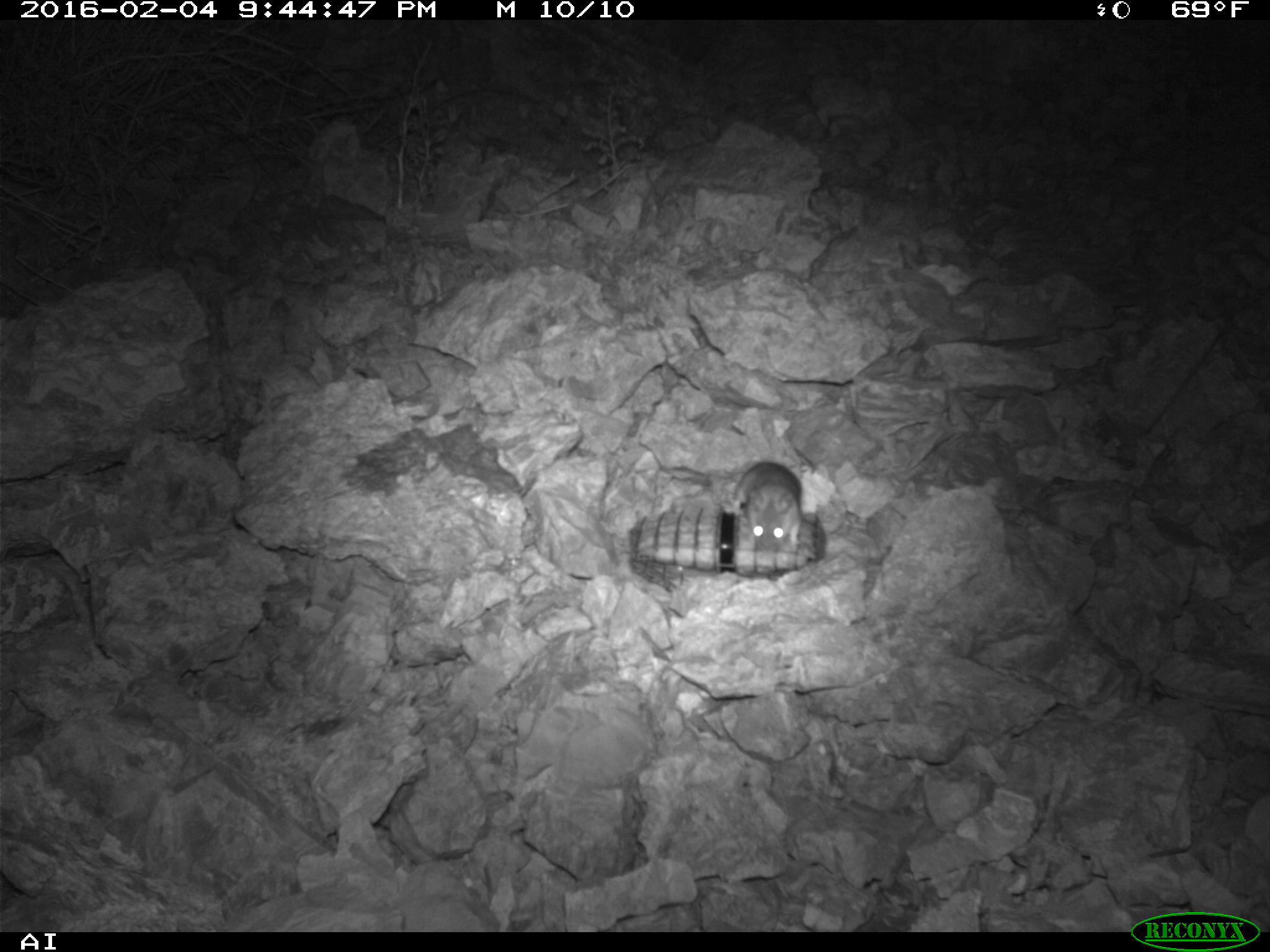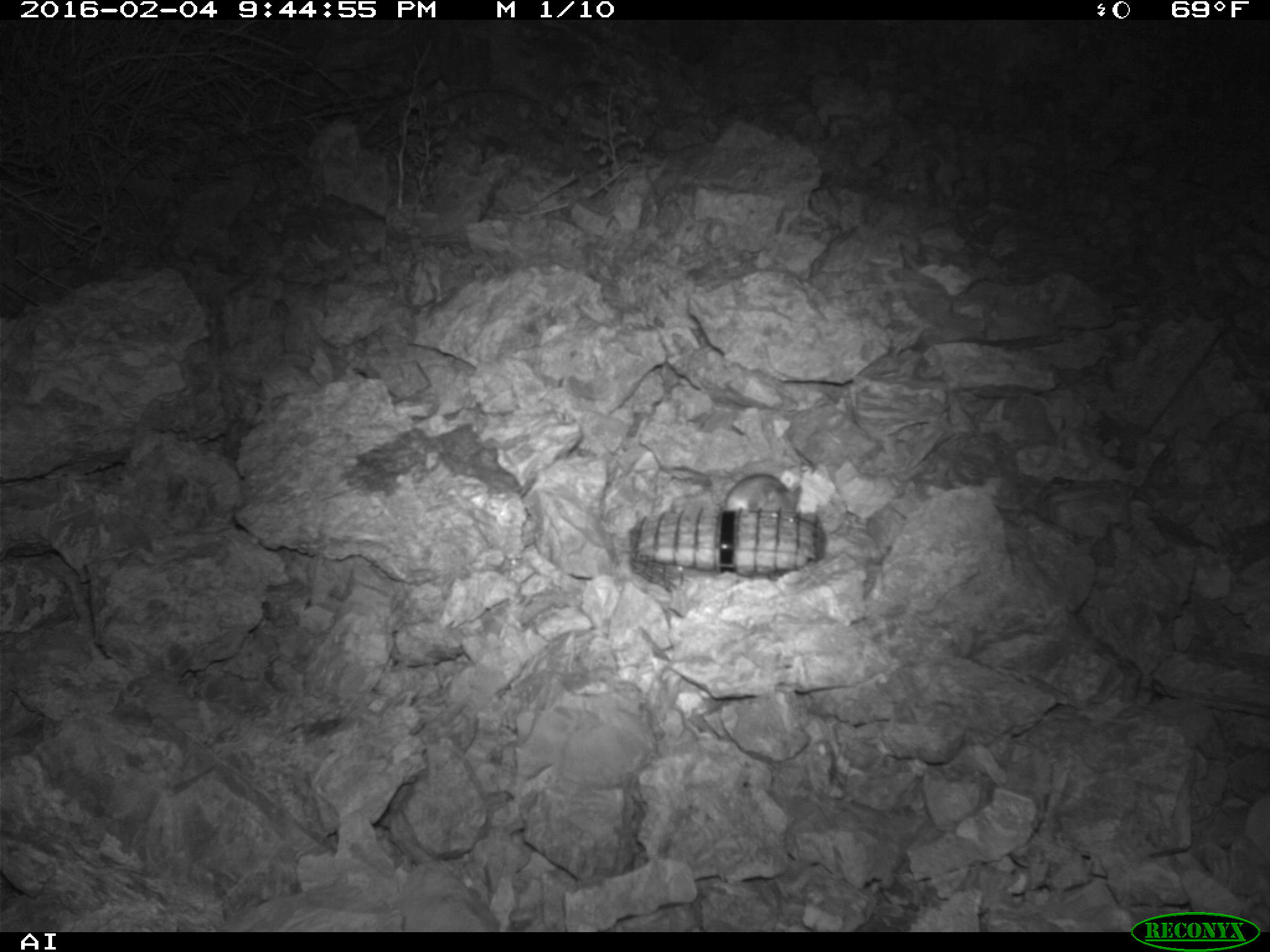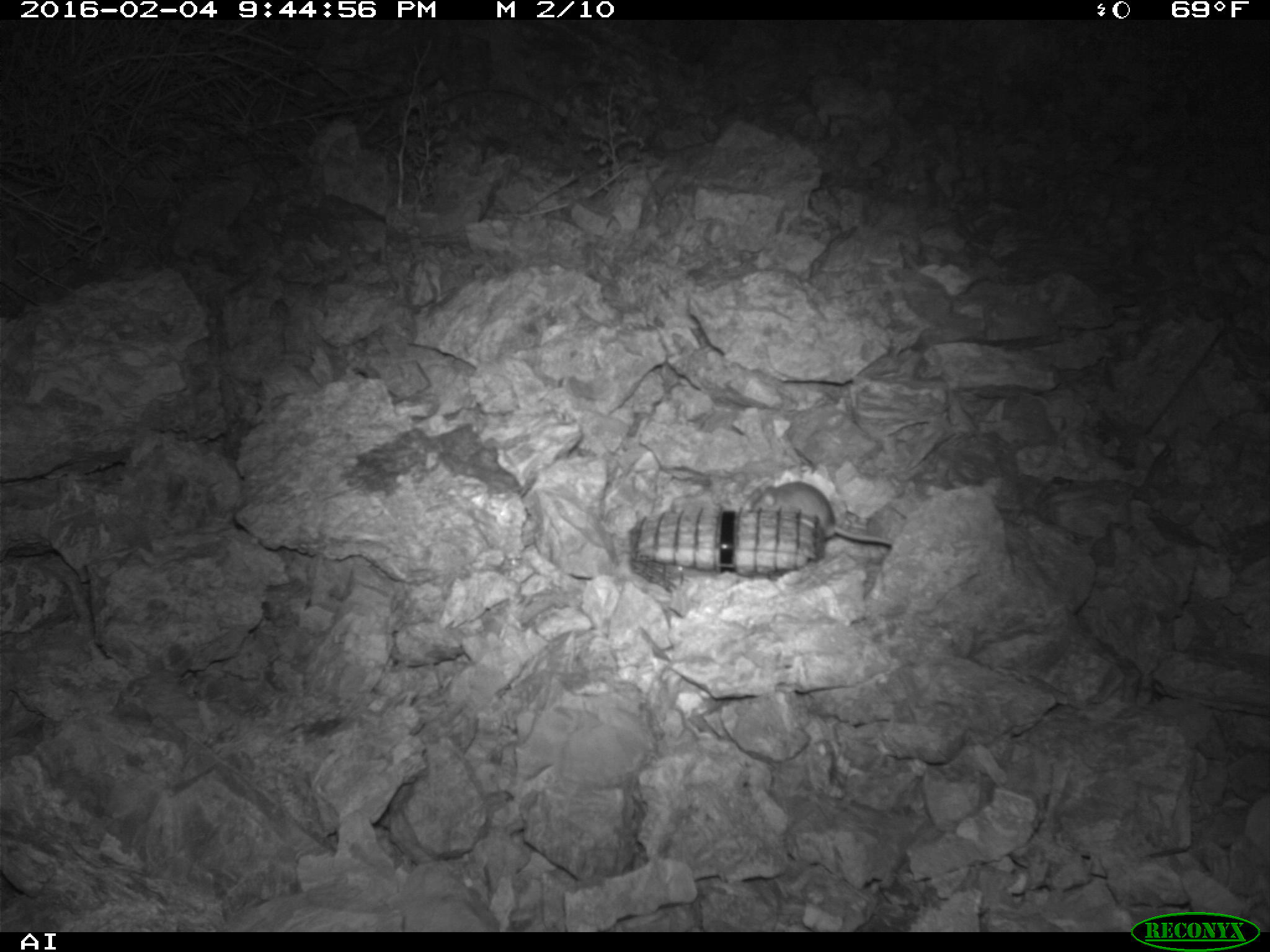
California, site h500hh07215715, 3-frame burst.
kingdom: Animalia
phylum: Chordata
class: Mammalia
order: Rodentia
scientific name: Rodentia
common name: rodent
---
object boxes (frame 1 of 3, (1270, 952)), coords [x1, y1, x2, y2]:
rodent: [722, 459, 801, 550]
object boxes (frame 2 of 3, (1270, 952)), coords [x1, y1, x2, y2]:
rodent: [722, 474, 802, 523]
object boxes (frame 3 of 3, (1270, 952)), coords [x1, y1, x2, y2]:
rodent: [737, 481, 891, 545]